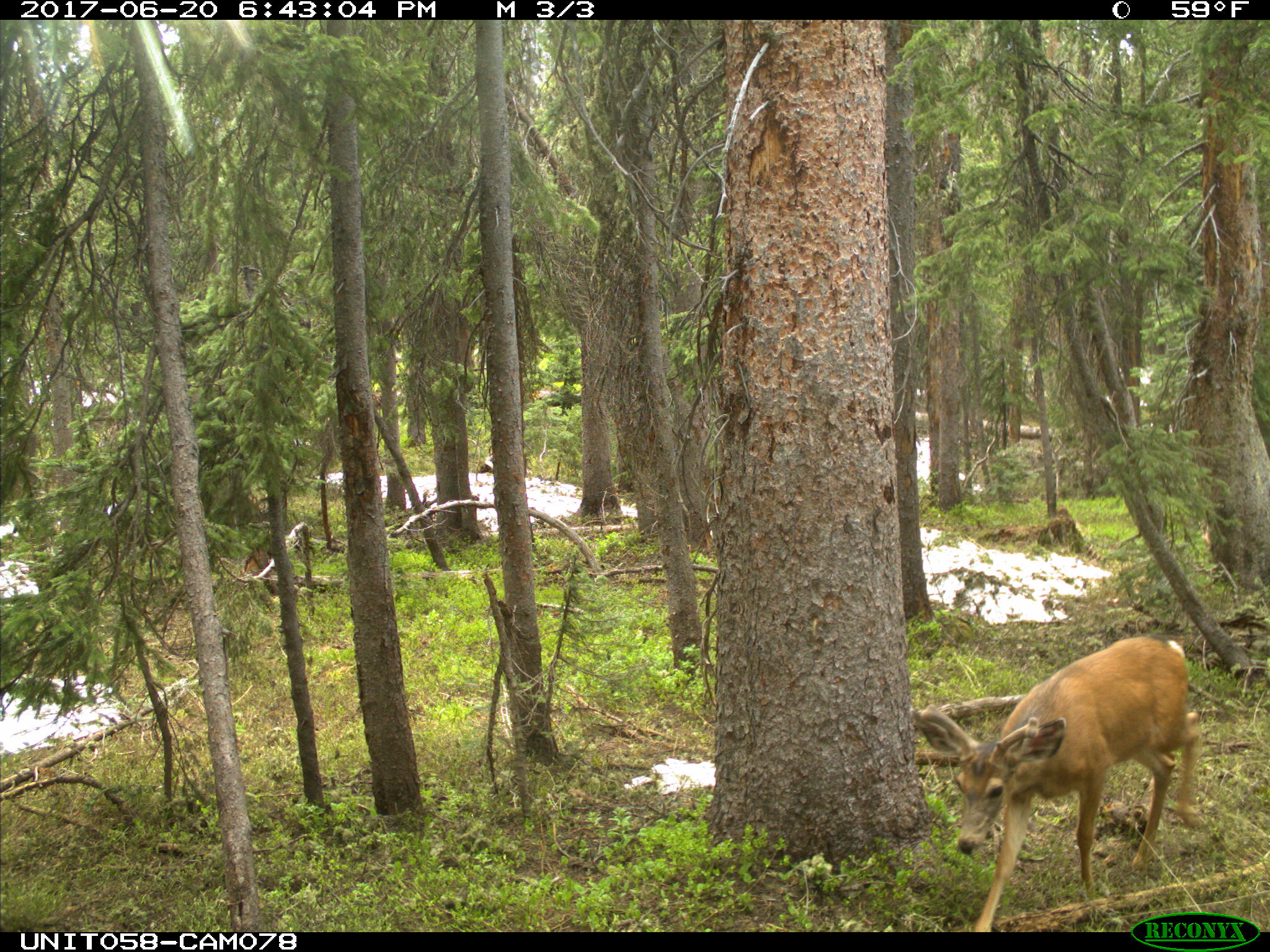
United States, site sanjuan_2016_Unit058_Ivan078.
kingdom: Animalia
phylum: Chordata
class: Mammalia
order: Artiodactyla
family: Cervidae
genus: Odocoileus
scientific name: Odocoileus hemionus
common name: mule deer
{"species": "Odocoileus hemionus (mule deer)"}